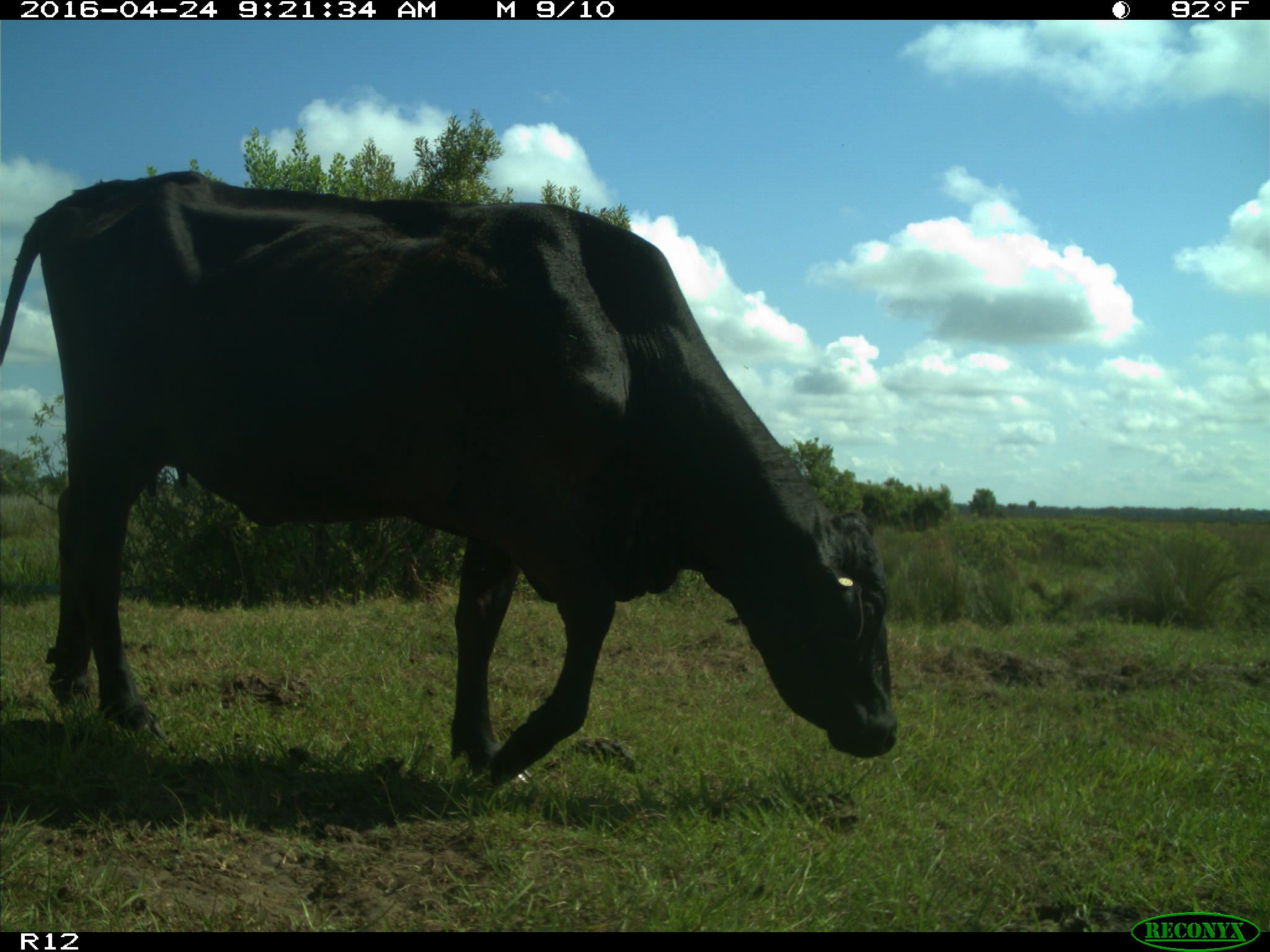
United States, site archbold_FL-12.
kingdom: Animalia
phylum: Chordata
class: Mammalia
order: Artiodactyla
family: Bovidae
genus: Bos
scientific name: Bos taurus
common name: domestic cow